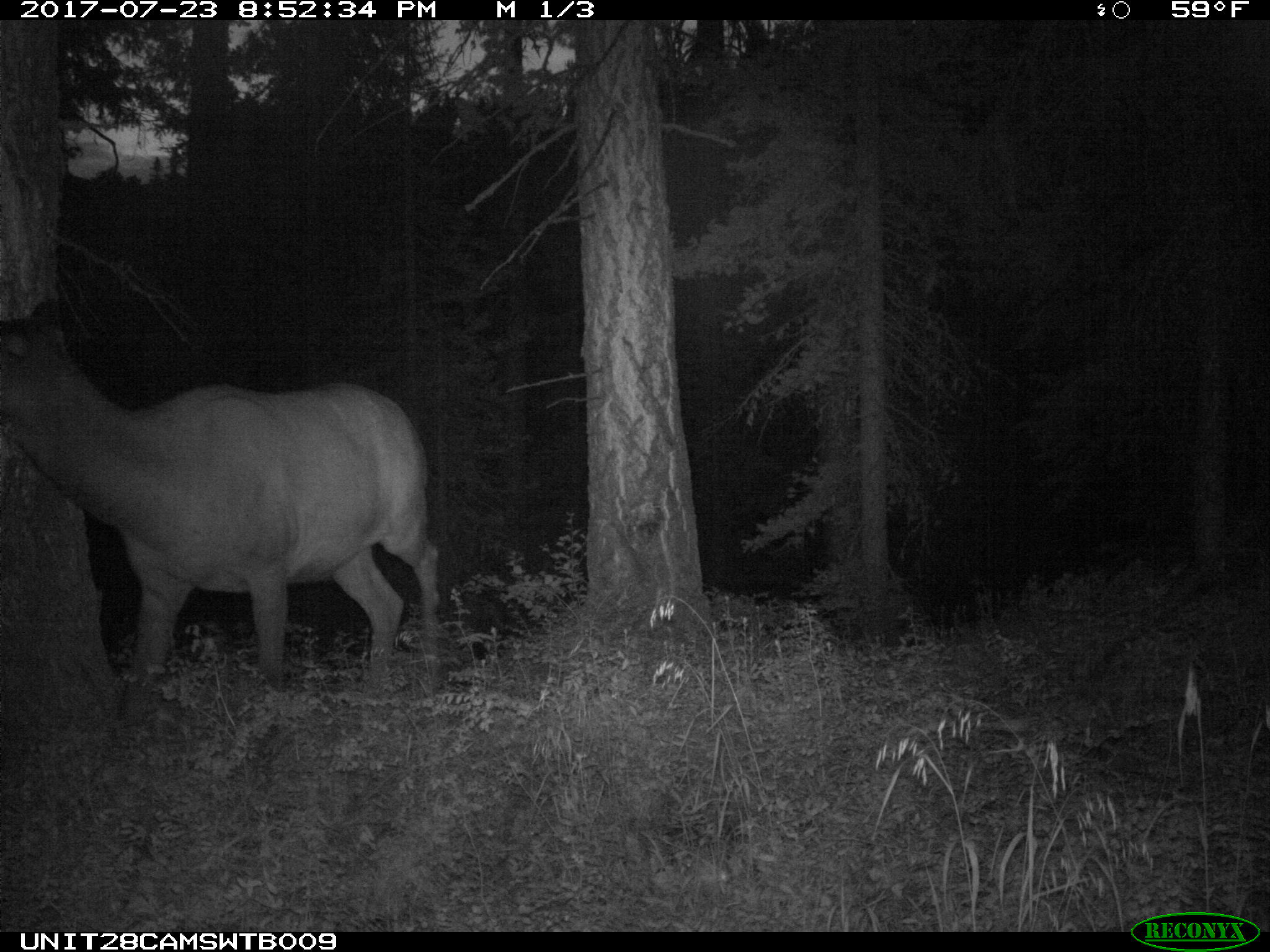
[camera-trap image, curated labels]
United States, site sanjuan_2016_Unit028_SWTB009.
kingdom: Animalia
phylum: Chordata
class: Mammalia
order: Artiodactyla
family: Cervidae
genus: Cervus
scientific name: Cervus elaphus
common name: red deer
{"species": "Cervus elaphus (red deer)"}